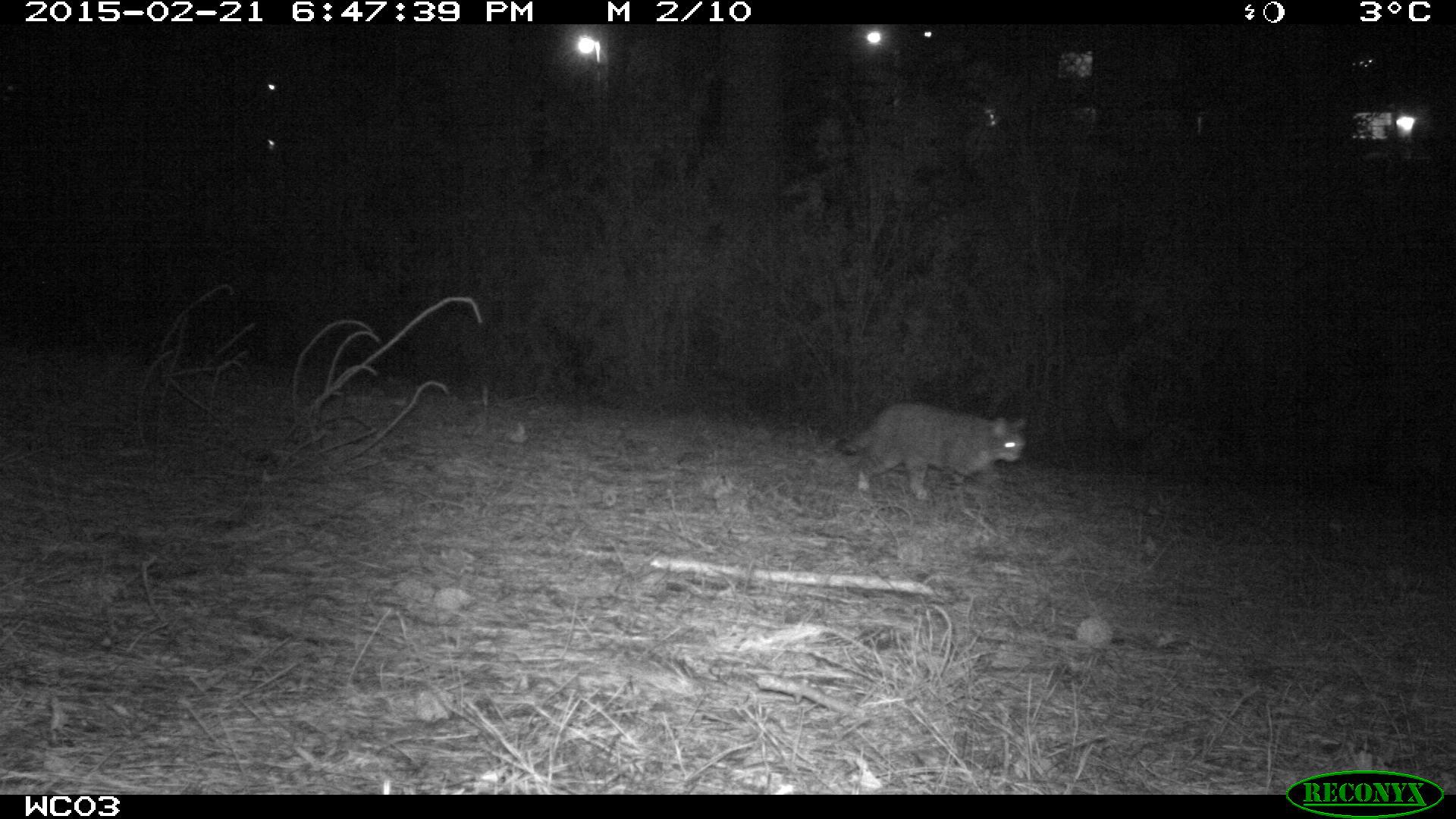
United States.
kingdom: Animalia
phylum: Chordata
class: Mammalia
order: Carnivora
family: Felidae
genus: Felis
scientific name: Felis catus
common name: domestic cat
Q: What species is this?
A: Domestic Cat (Felis catus).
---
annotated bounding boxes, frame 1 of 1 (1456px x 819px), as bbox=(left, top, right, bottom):
Domestic Cat: bbox=(835, 394, 1032, 507)